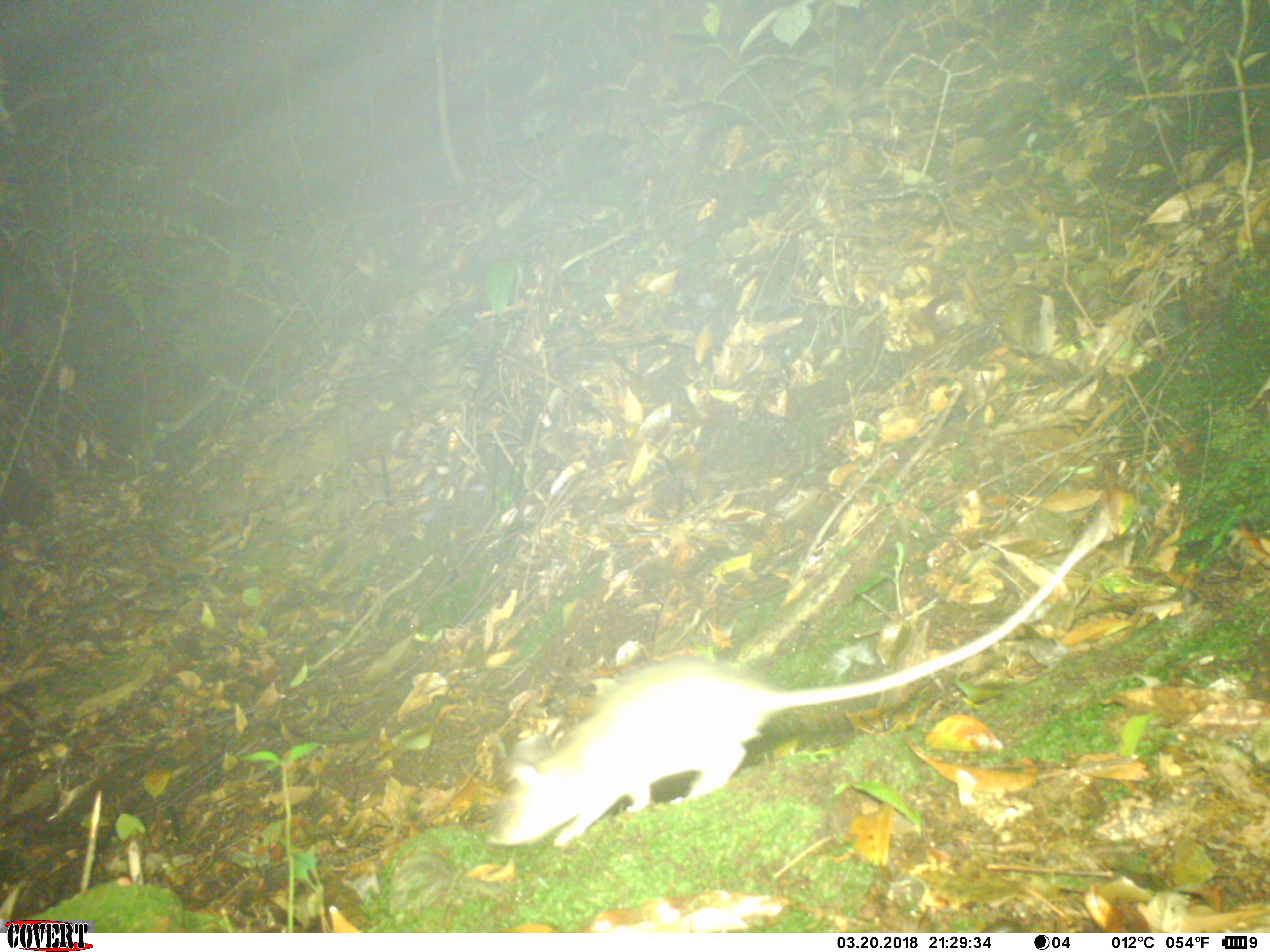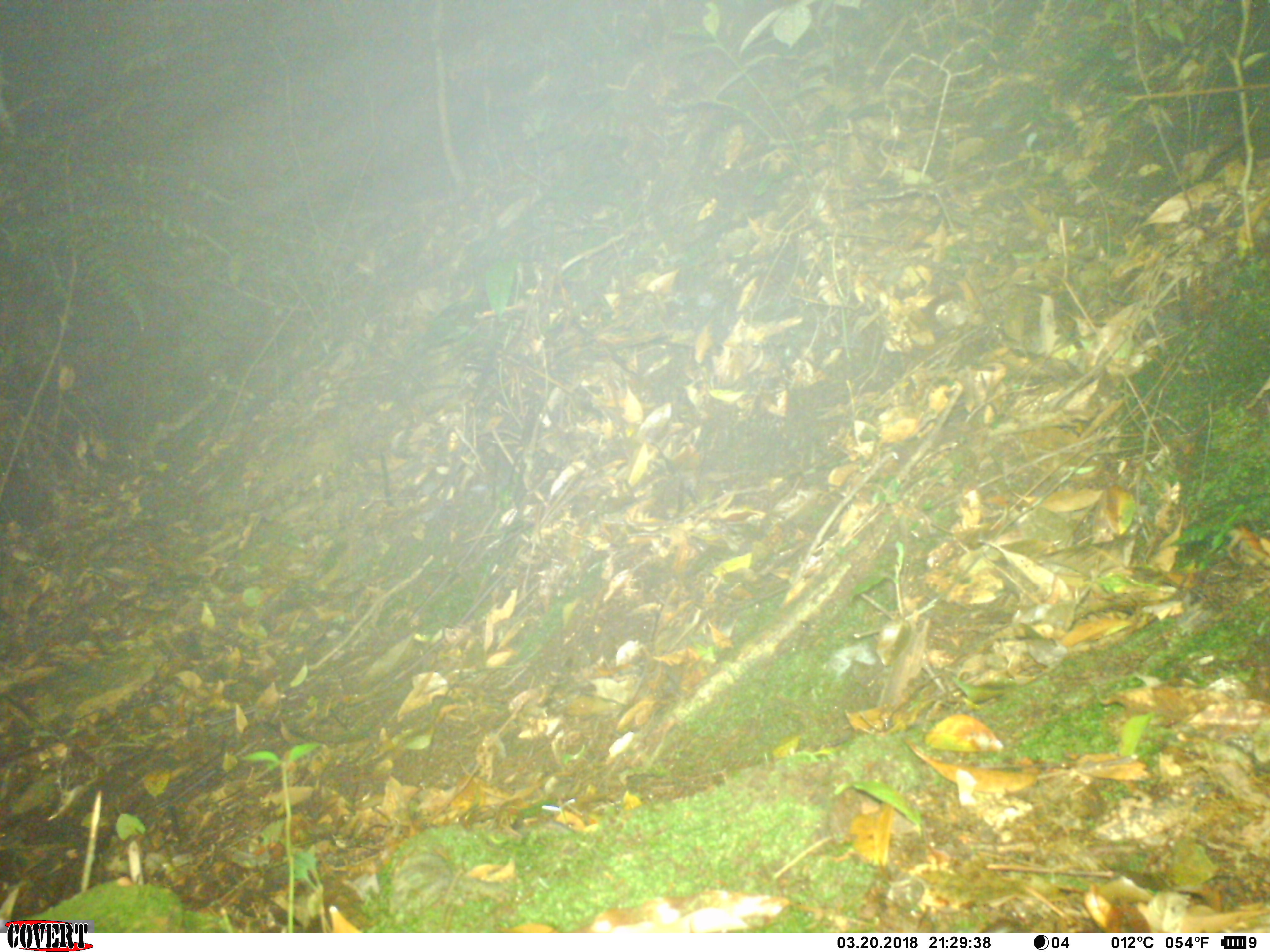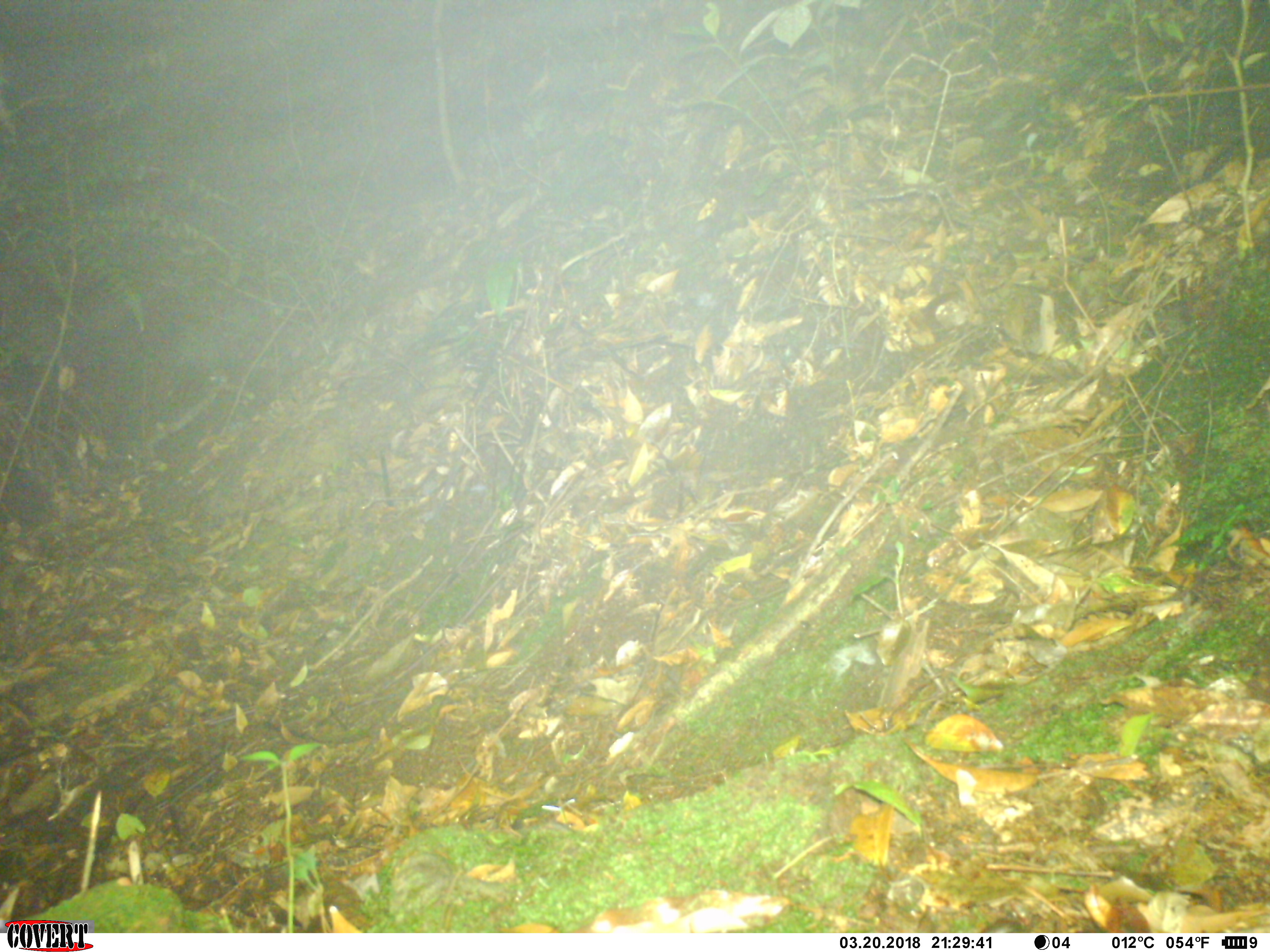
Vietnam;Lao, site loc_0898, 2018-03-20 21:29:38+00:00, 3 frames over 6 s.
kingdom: Animalia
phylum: Chordata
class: Mammalia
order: Rodentia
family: Muridae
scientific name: Muridae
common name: old-world mice and rats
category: unidentified murid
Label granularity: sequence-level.